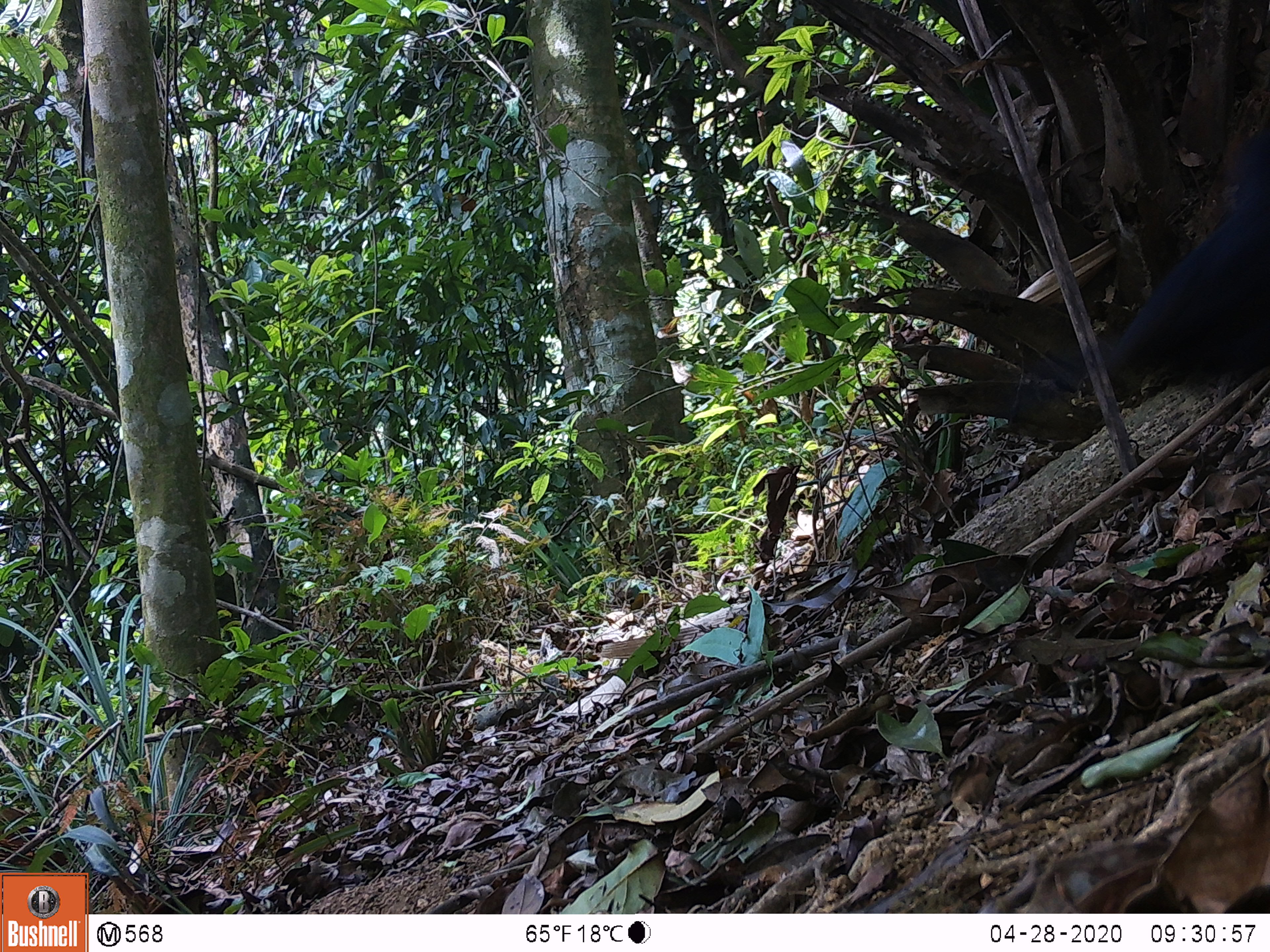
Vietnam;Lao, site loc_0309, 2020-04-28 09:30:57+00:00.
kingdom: Animalia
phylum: Chordata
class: Aves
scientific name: Aves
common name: bird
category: unidentified bird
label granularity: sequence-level